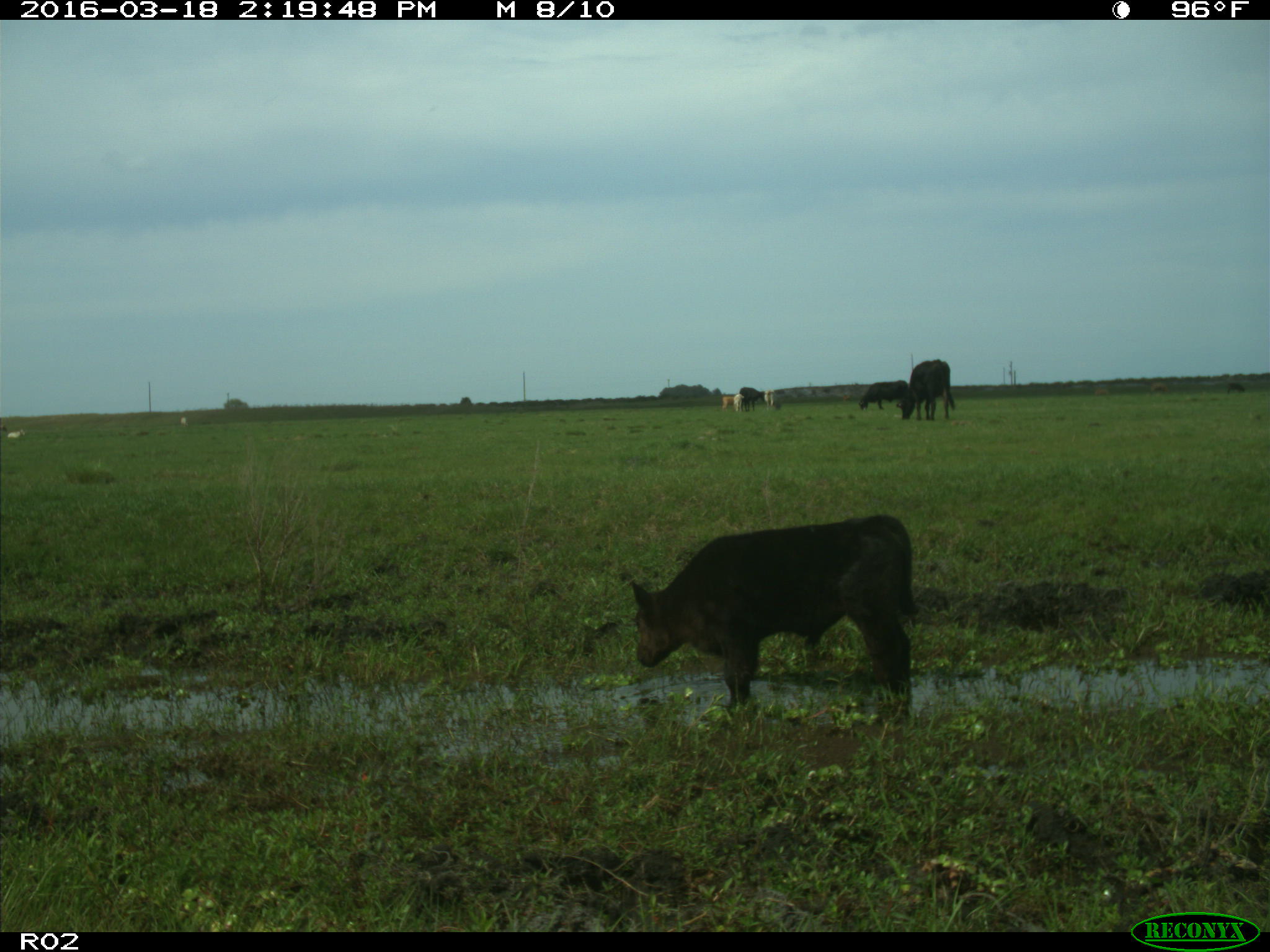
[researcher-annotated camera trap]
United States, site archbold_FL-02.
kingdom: Animalia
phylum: Chordata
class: Mammalia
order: Artiodactyla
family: Bovidae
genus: Bos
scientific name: Bos taurus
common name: domestic cow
Bos taurus (domestic cow).